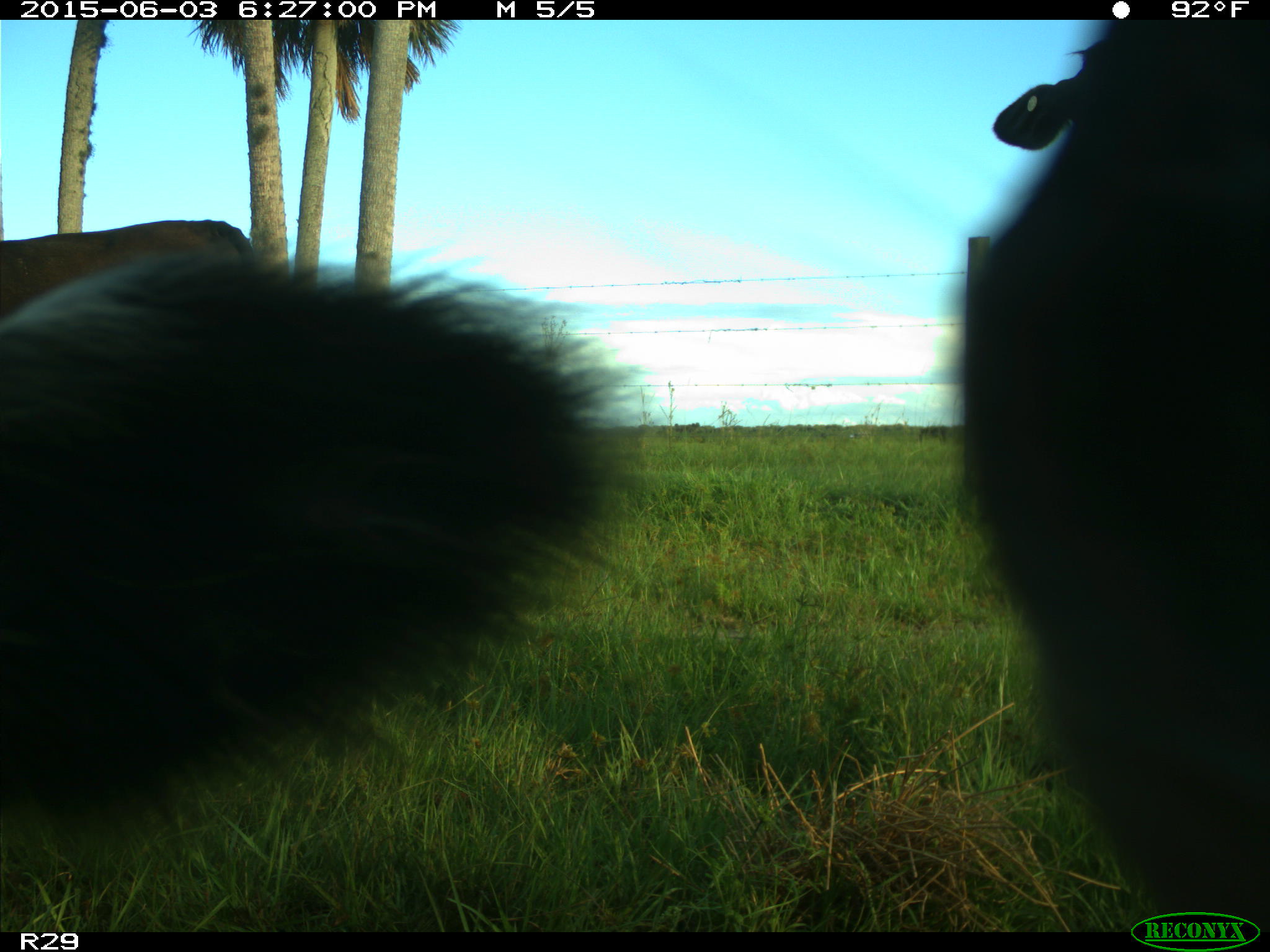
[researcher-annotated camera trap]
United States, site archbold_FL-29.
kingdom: Animalia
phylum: Chordata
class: Mammalia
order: Artiodactyla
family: Bovidae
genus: Bos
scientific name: Bos taurus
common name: domestic cow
Bos taurus (domestic cow).